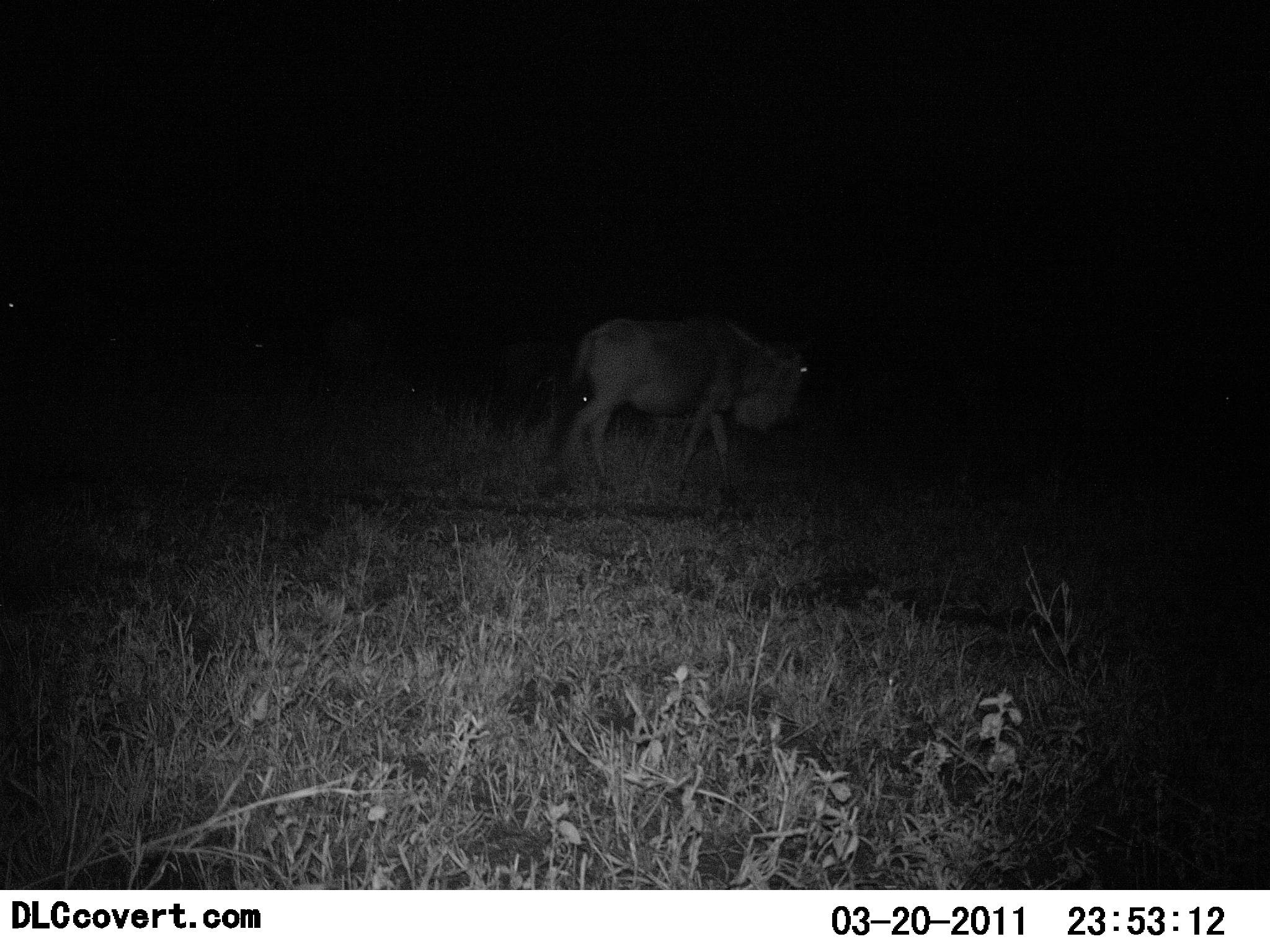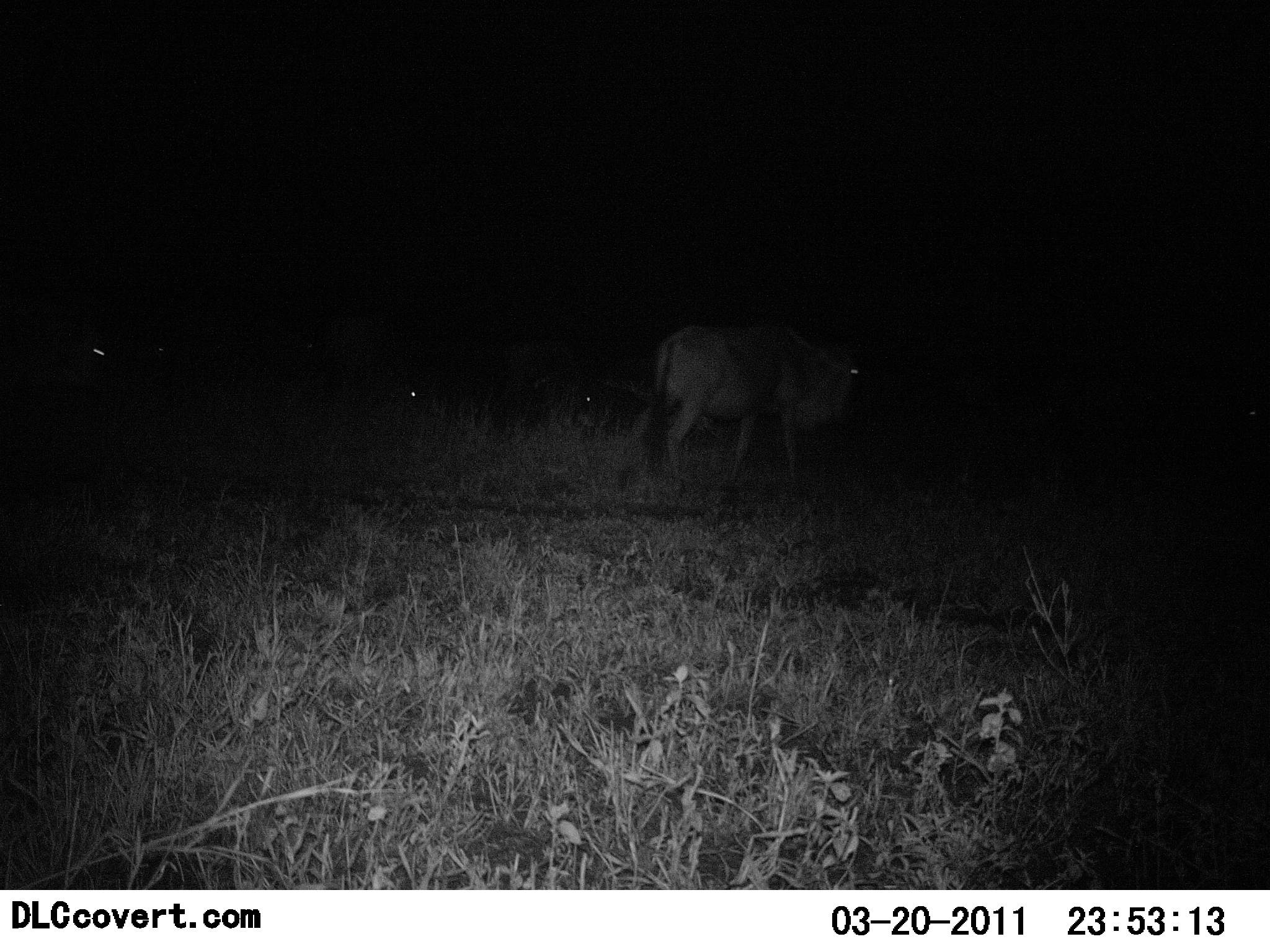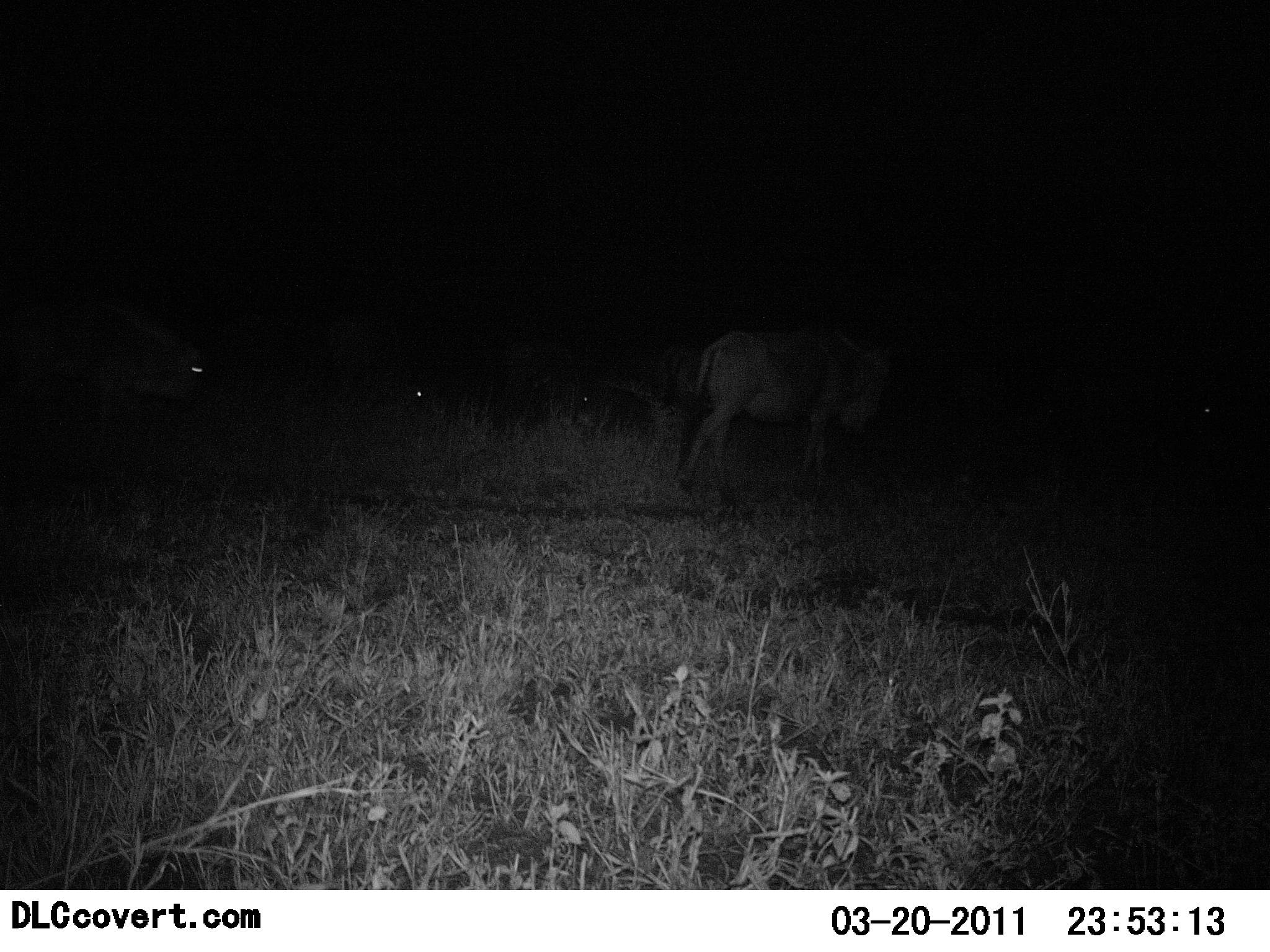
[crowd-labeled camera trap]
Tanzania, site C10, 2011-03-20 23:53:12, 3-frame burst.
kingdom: Animalia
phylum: Chordata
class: Mammalia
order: Artiodactyla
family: Bovidae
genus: Connochaetes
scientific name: Connochaetes taurinus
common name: blue wildebeest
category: wildebeest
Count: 1.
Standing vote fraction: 9%.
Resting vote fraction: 9%.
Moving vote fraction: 100%.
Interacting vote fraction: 0%.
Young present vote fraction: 0%.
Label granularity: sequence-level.